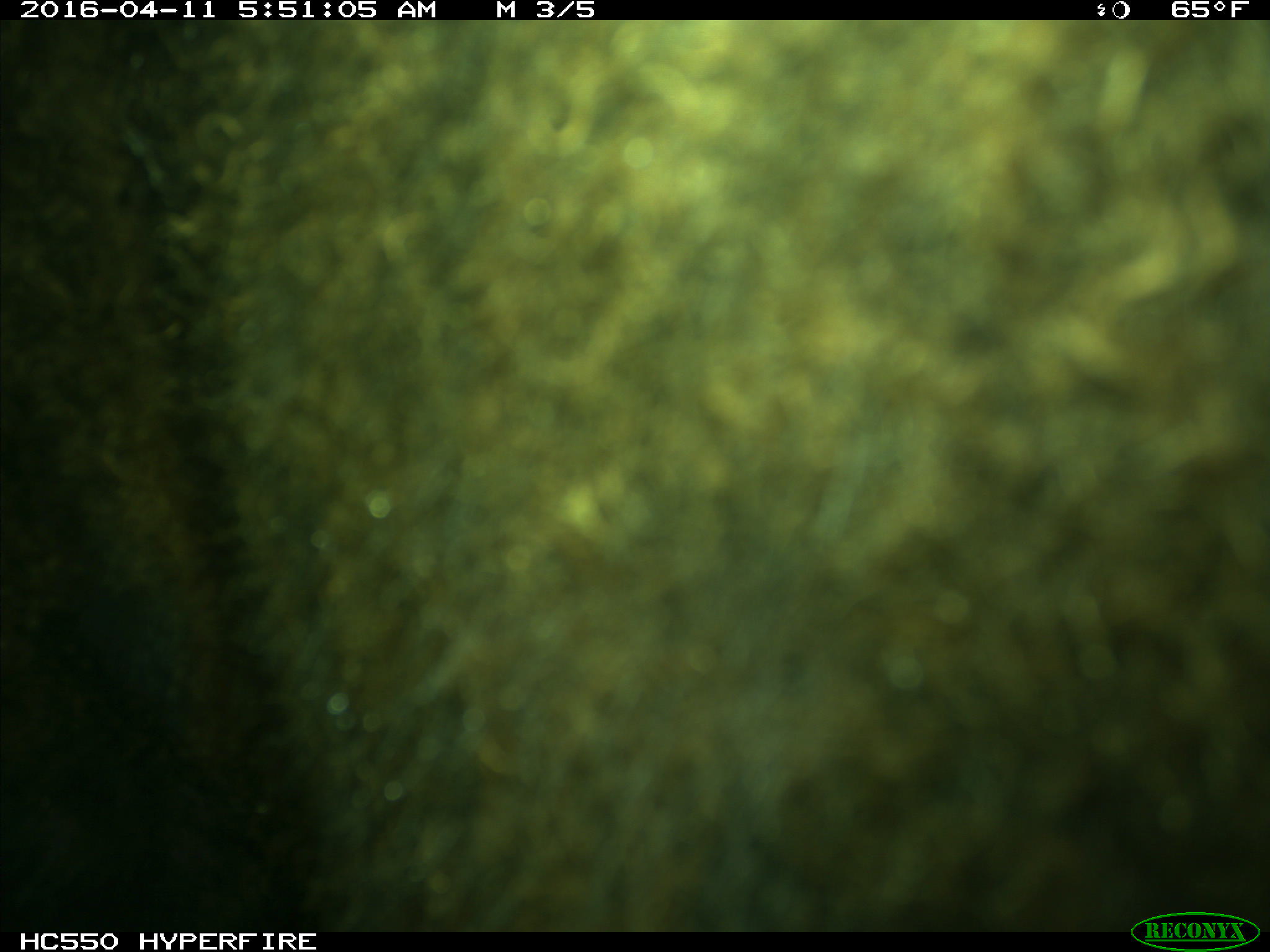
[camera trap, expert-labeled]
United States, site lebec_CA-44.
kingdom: Animalia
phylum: Chordata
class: Mammalia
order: Artiodactyla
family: Bovidae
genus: Bos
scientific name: Bos taurus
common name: domestic cow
Bos taurus (domestic cow).